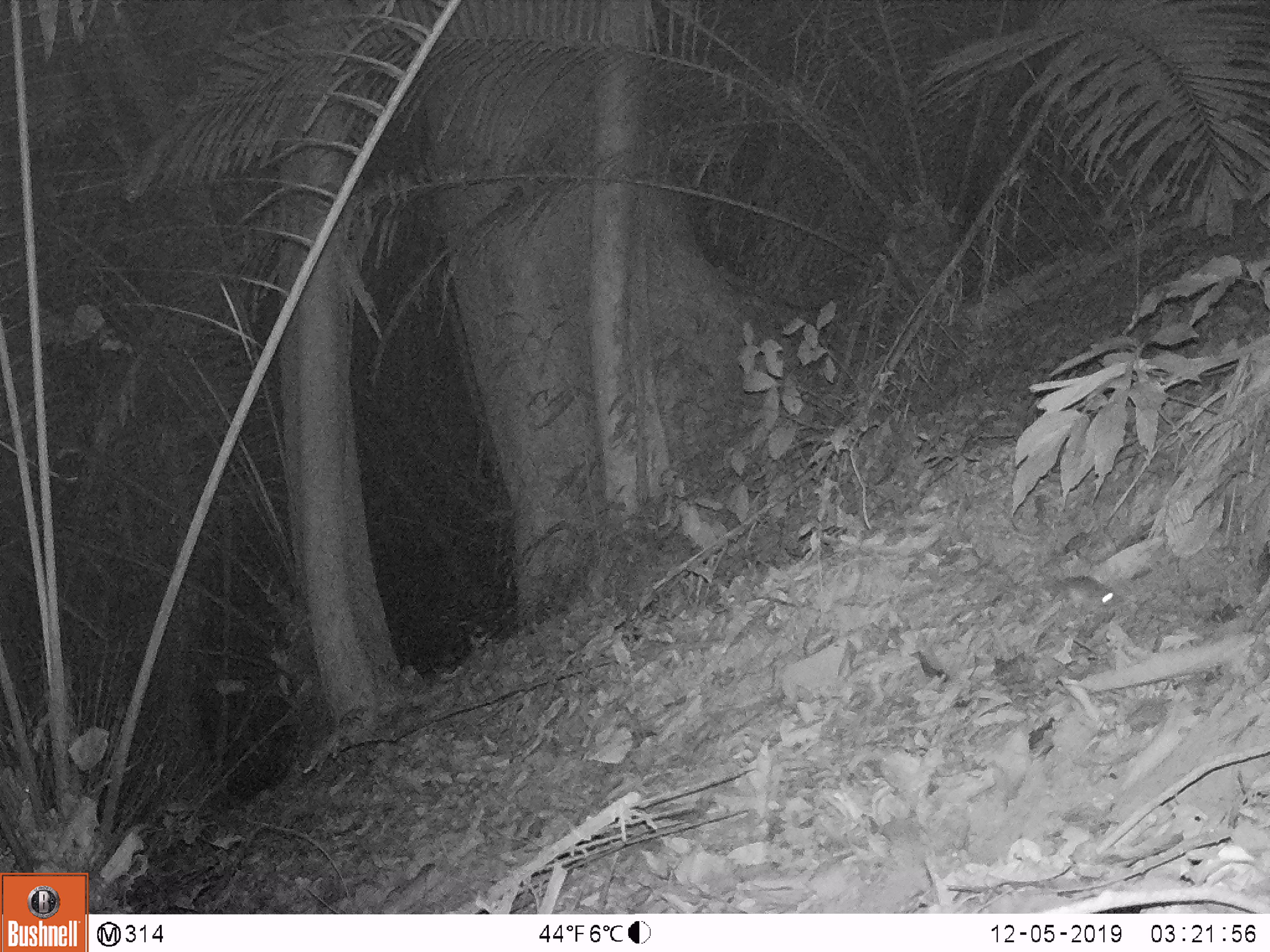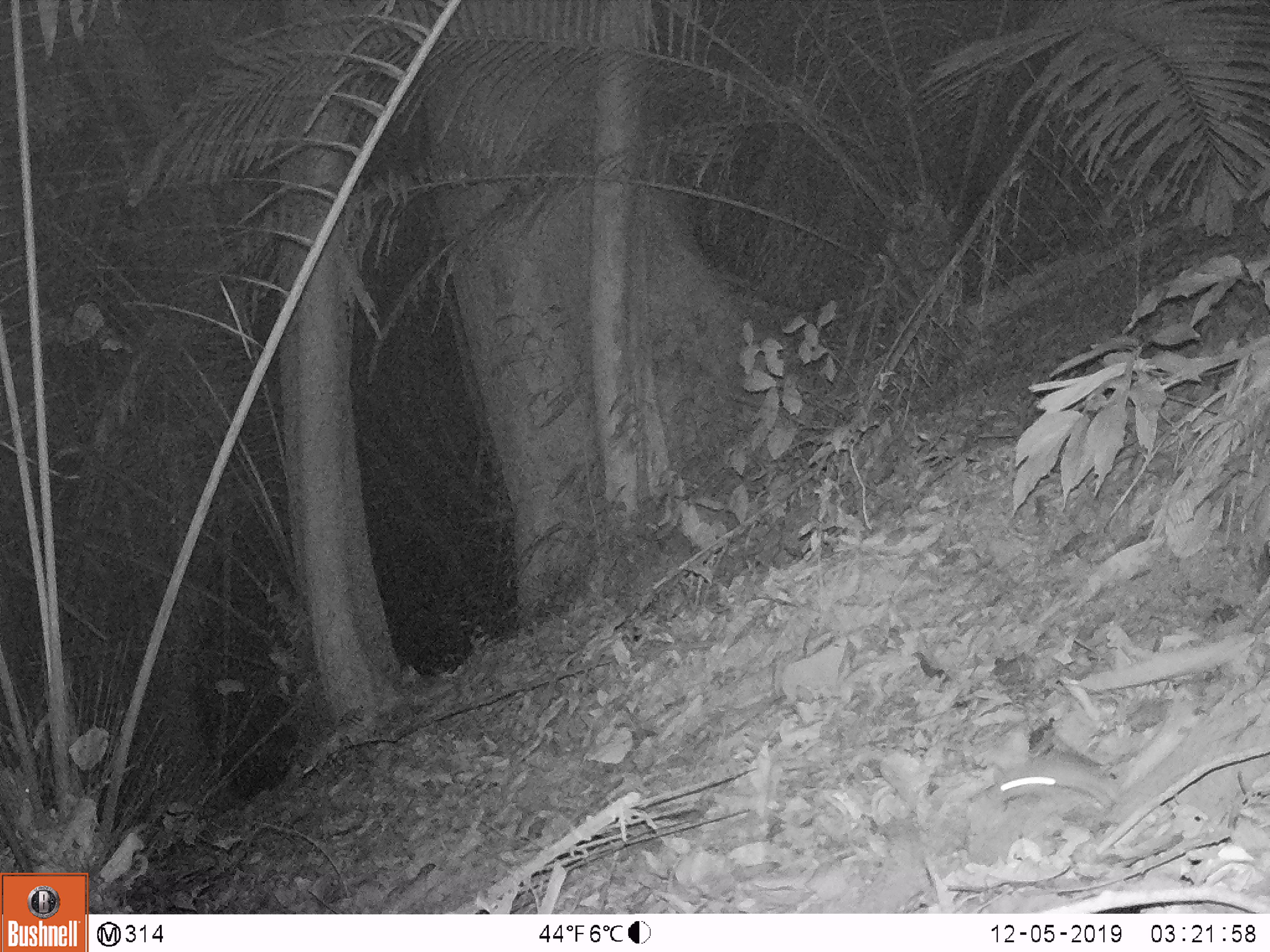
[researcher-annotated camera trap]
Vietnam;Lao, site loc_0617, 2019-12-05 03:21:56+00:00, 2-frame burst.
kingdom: Animalia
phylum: Chordata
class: Mammalia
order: Rodentia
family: Muridae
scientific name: Muridae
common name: old-world mice and rats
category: unidentified murid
Unidentified murid (old-world mice and rats) (Muridae). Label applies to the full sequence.